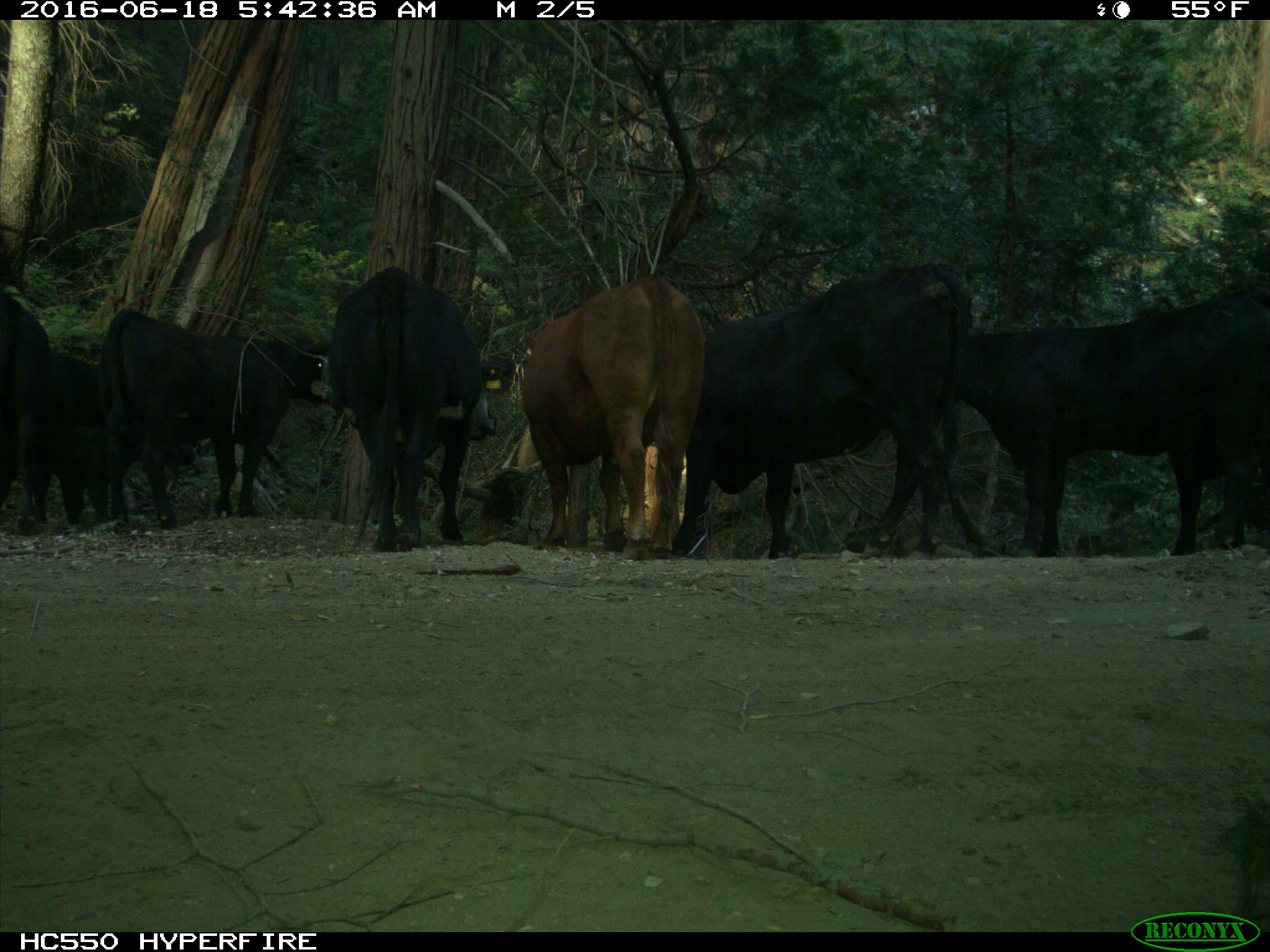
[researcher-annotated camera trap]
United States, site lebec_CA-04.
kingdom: Animalia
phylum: Chordata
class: Mammalia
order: Artiodactyla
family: Bovidae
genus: Bos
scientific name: Bos taurus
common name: domestic cow